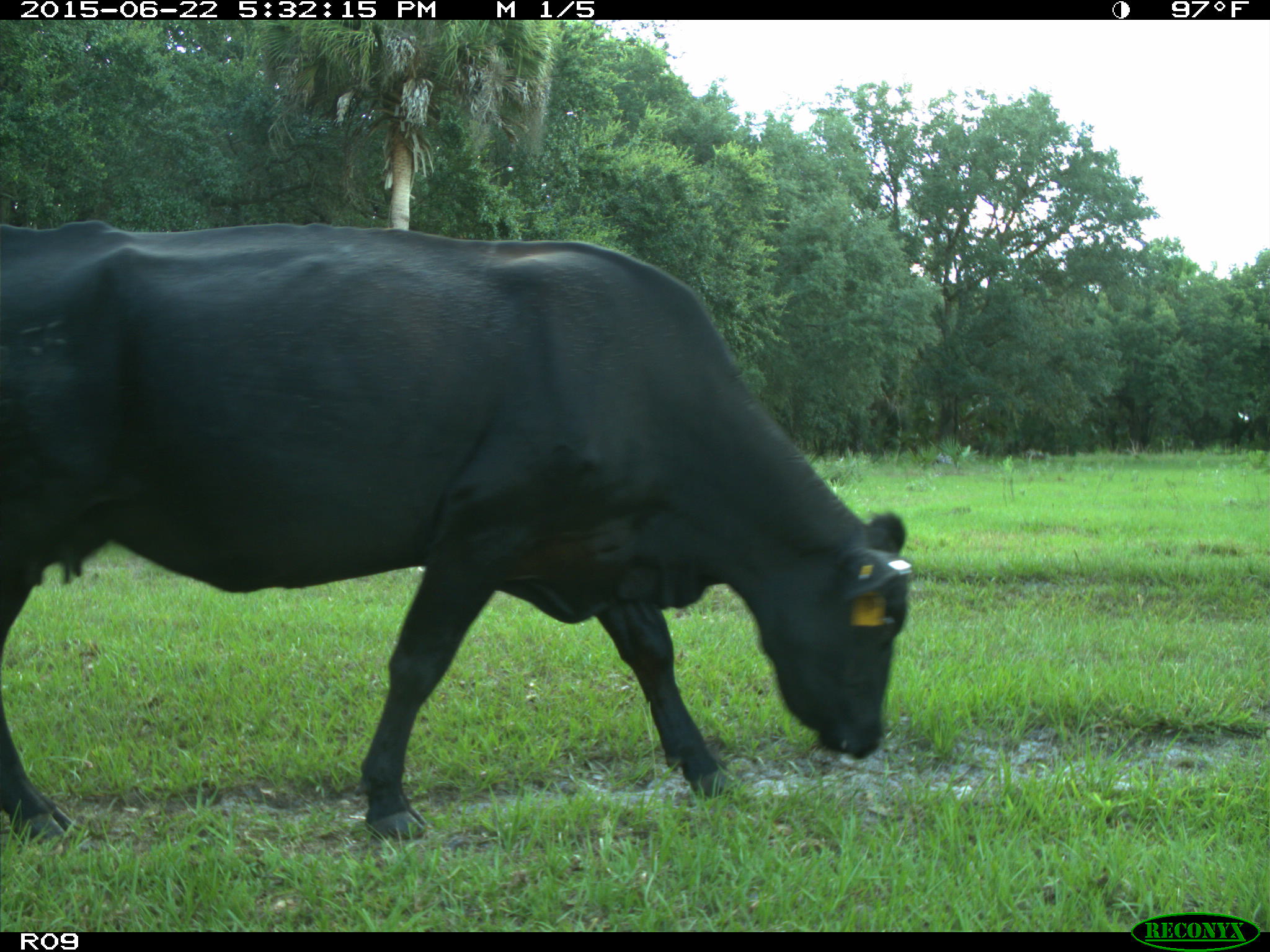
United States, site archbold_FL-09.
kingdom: Animalia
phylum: Chordata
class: Mammalia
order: Artiodactyla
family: Bovidae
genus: Bos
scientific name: Bos taurus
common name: domestic cow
Bos taurus (domestic cow).